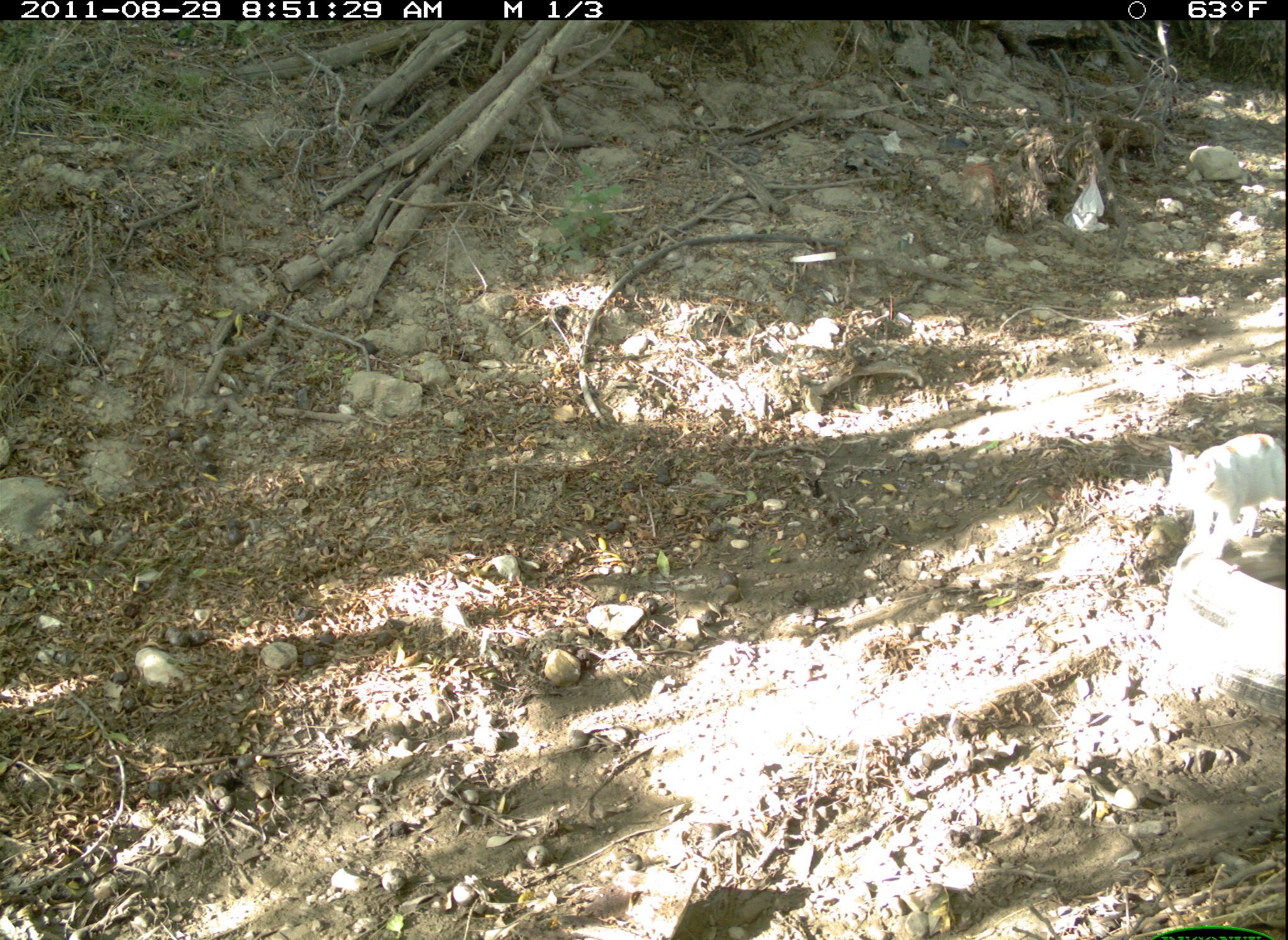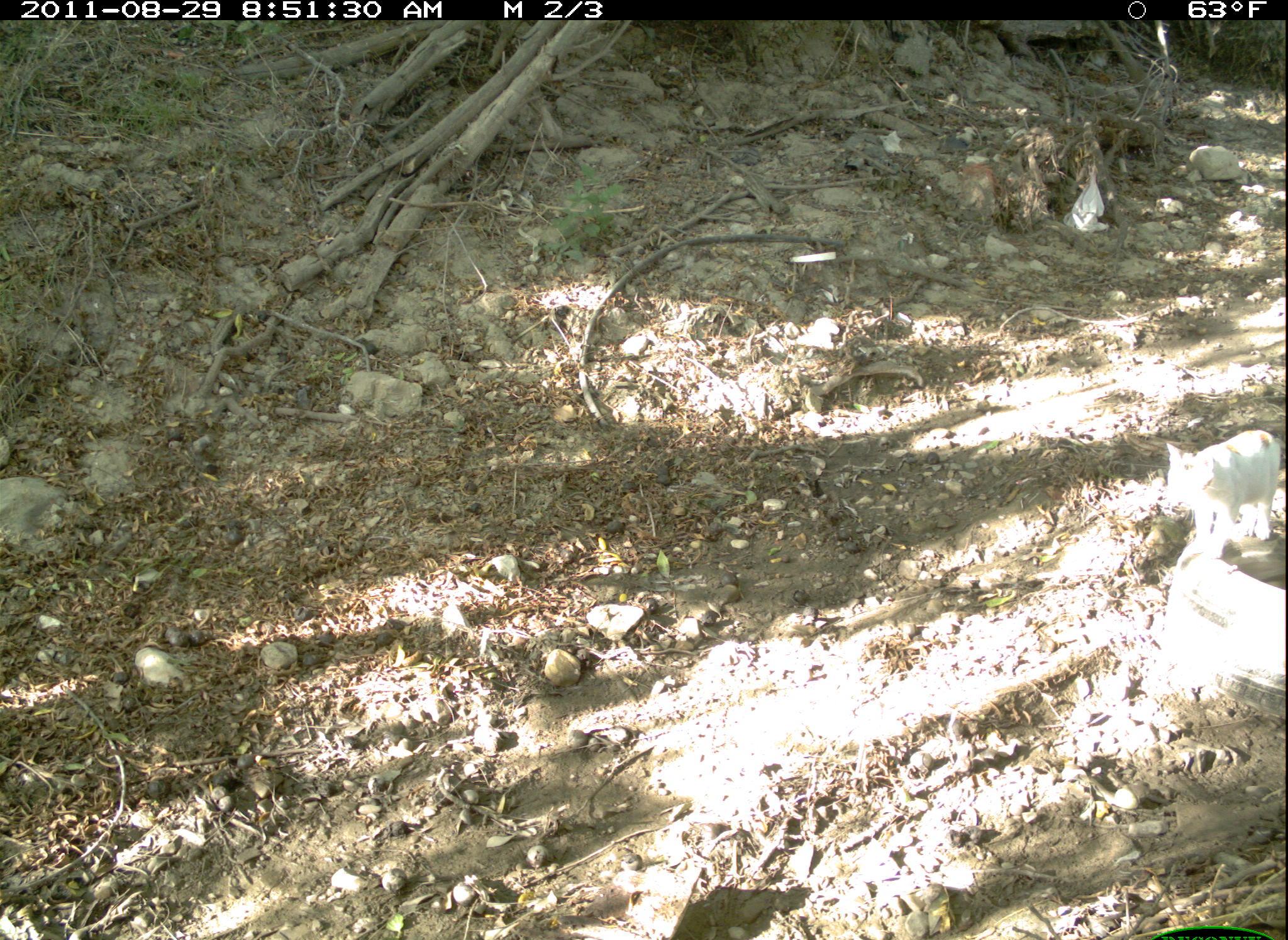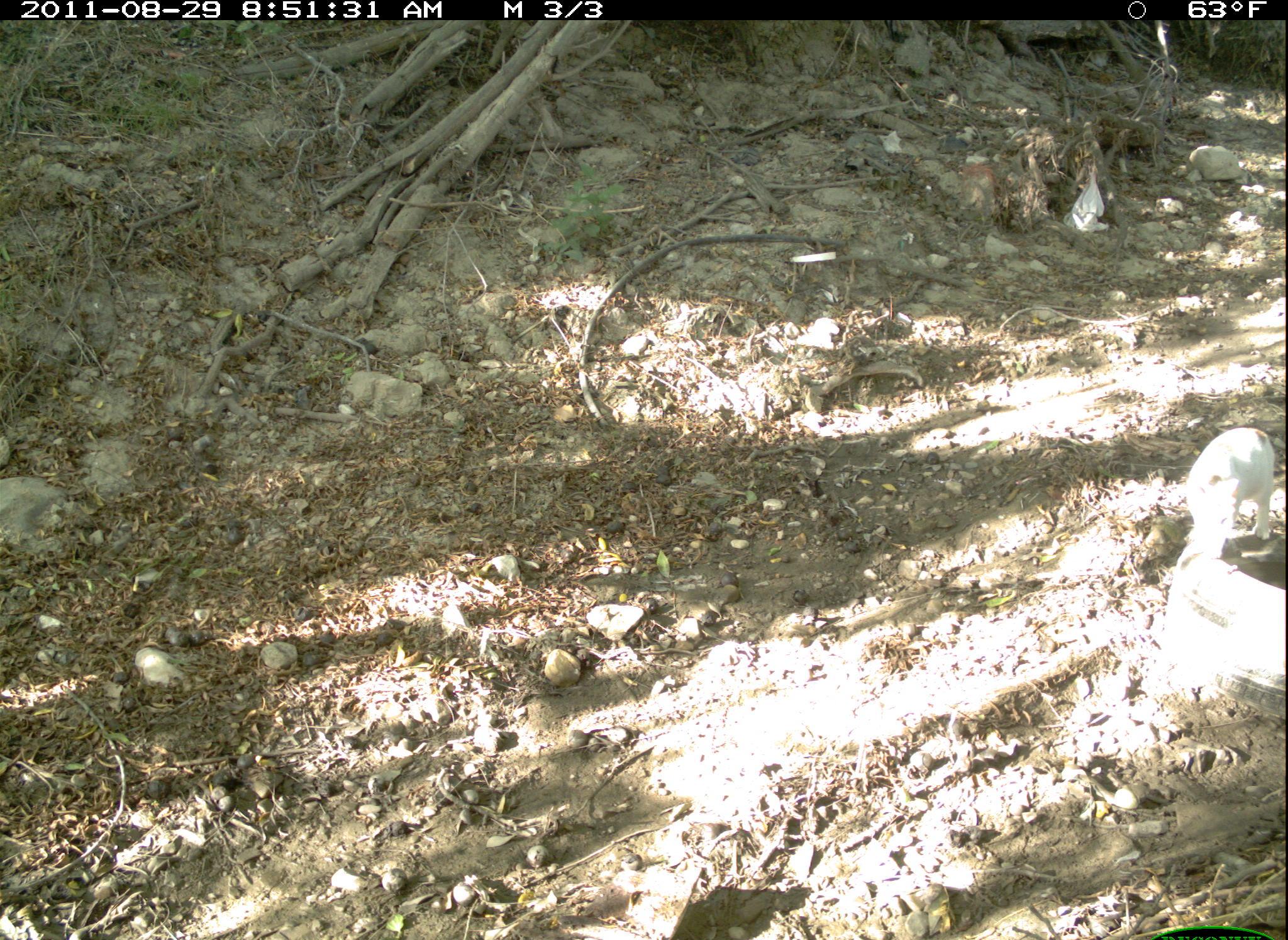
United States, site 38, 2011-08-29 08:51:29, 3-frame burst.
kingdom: Animalia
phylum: Chordata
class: Mammalia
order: Carnivora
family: Felidae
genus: Felis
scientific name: Felis catus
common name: cat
Cat (Felis catus).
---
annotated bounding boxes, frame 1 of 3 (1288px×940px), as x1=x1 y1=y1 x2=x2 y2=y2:
cat: x1=1129 y1=419 x2=1277 y2=567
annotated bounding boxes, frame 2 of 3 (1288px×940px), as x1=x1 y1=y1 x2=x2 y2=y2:
cat: x1=1142 y1=404 x2=1288 y2=573